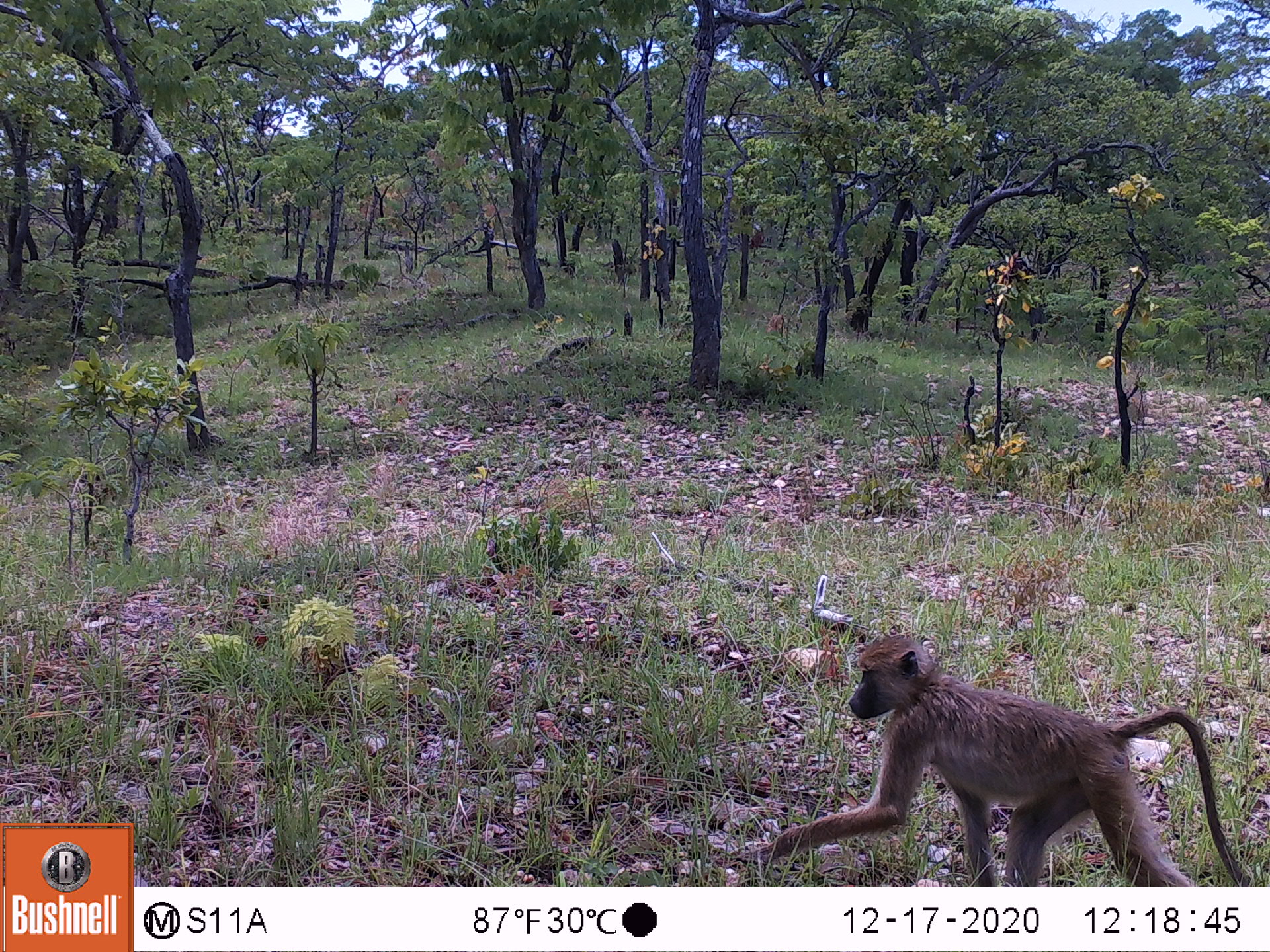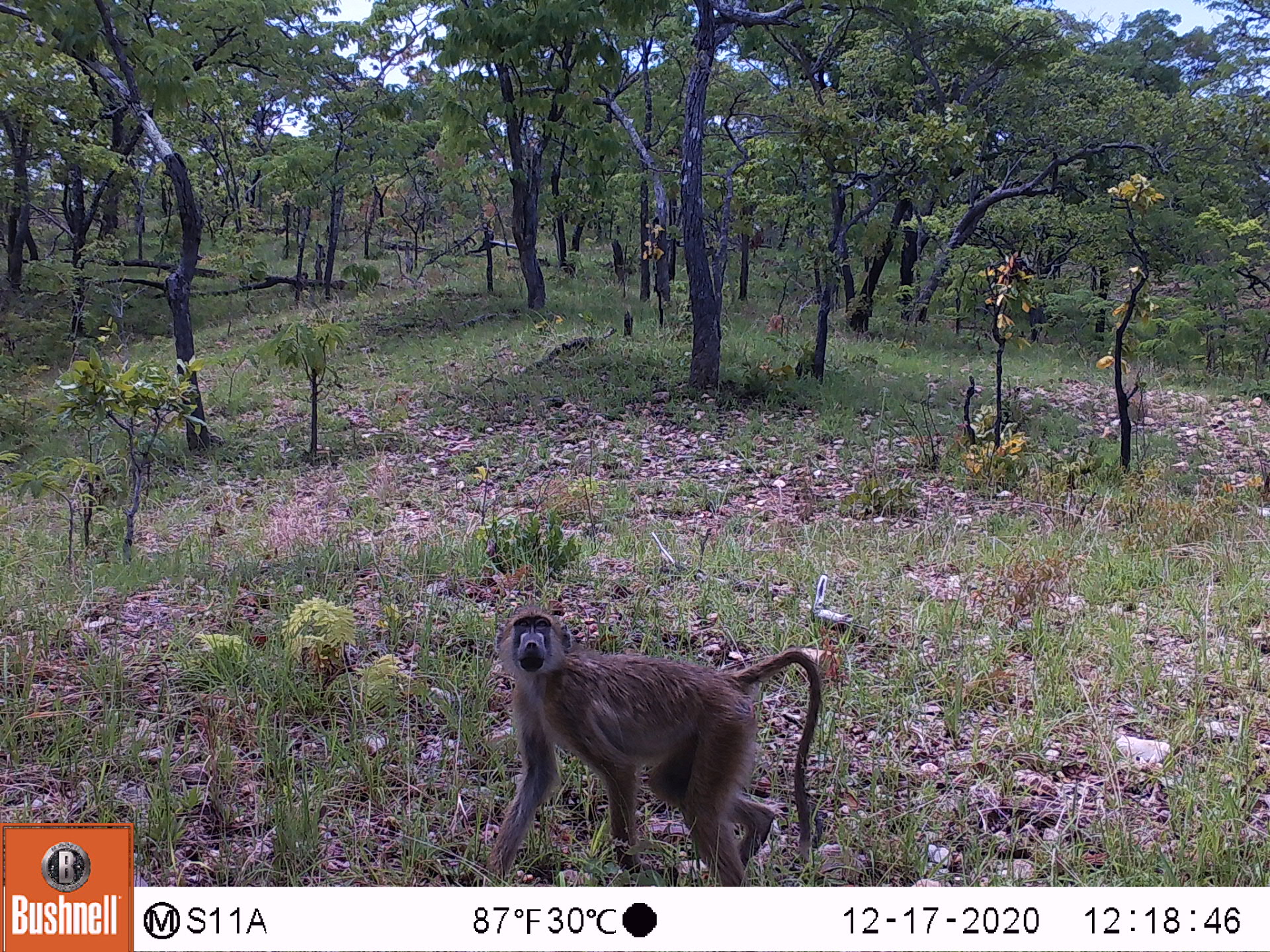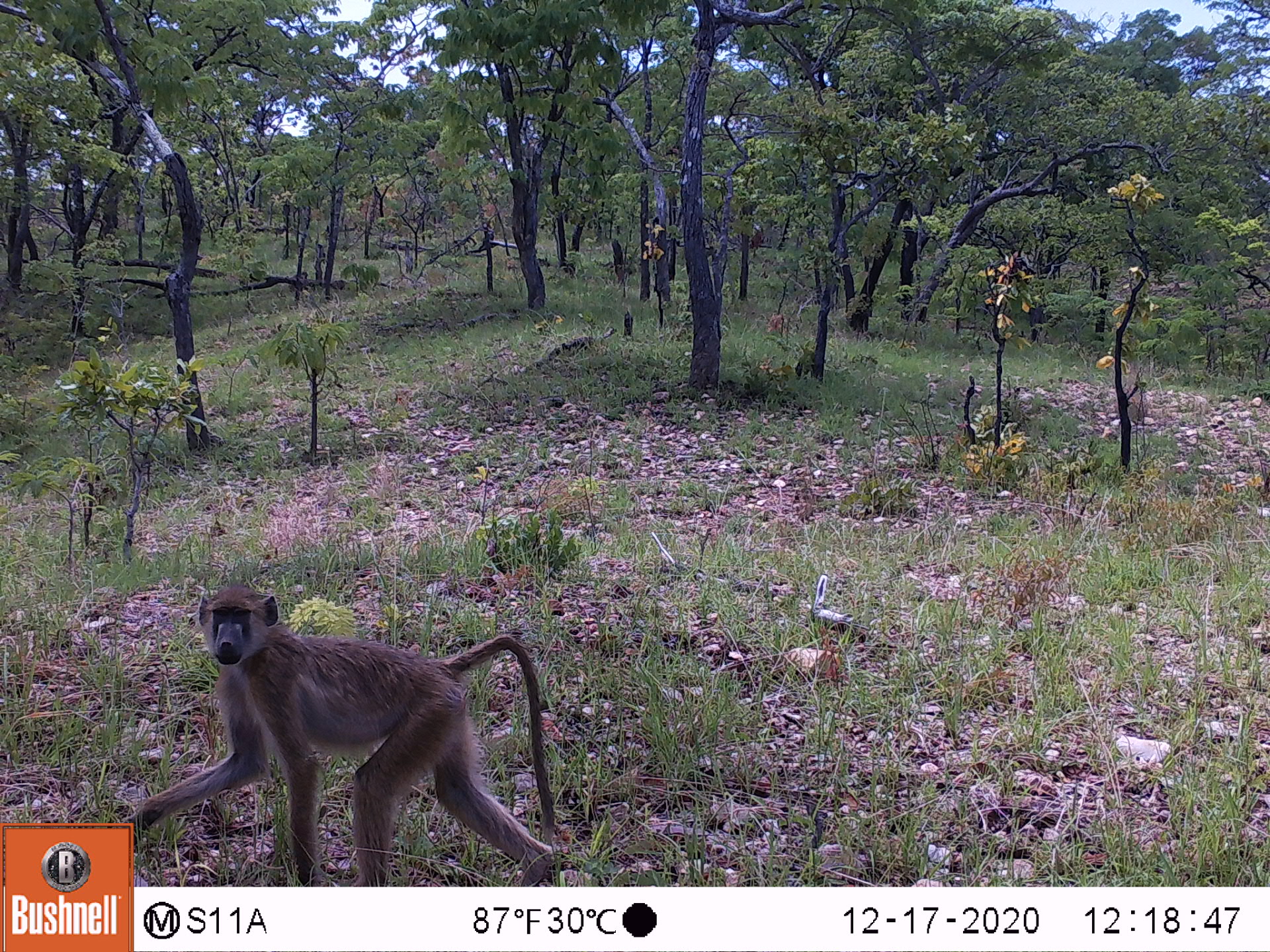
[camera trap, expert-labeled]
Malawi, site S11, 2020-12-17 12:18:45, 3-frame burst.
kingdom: Animalia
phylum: Chordata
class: Mammalia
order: Primates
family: Cercopithecidae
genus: Papio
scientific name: Papio cynocephalus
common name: yellow baboon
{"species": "yellow baboon (Papio cynocephalus)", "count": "1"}